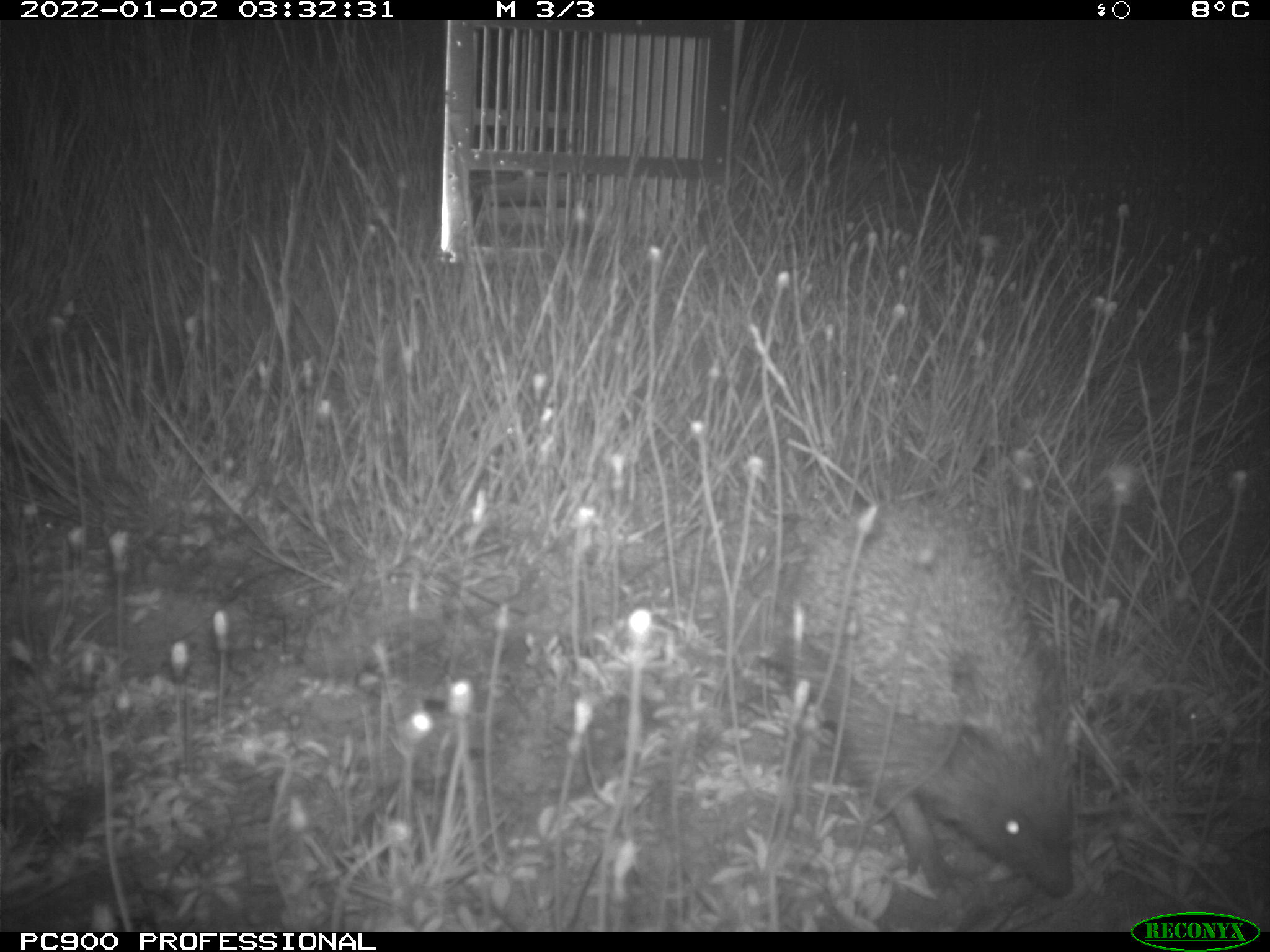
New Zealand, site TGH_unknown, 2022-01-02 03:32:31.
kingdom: Animalia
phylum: Chordata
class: Mammalia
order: Eulipotyphla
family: Erinaceidae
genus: Erinaceus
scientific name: Erinaceus europaeus europaeus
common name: european hedgehog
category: hedgehog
Hedgehog (european hedgehog) (Erinaceus europaeus europaeus).